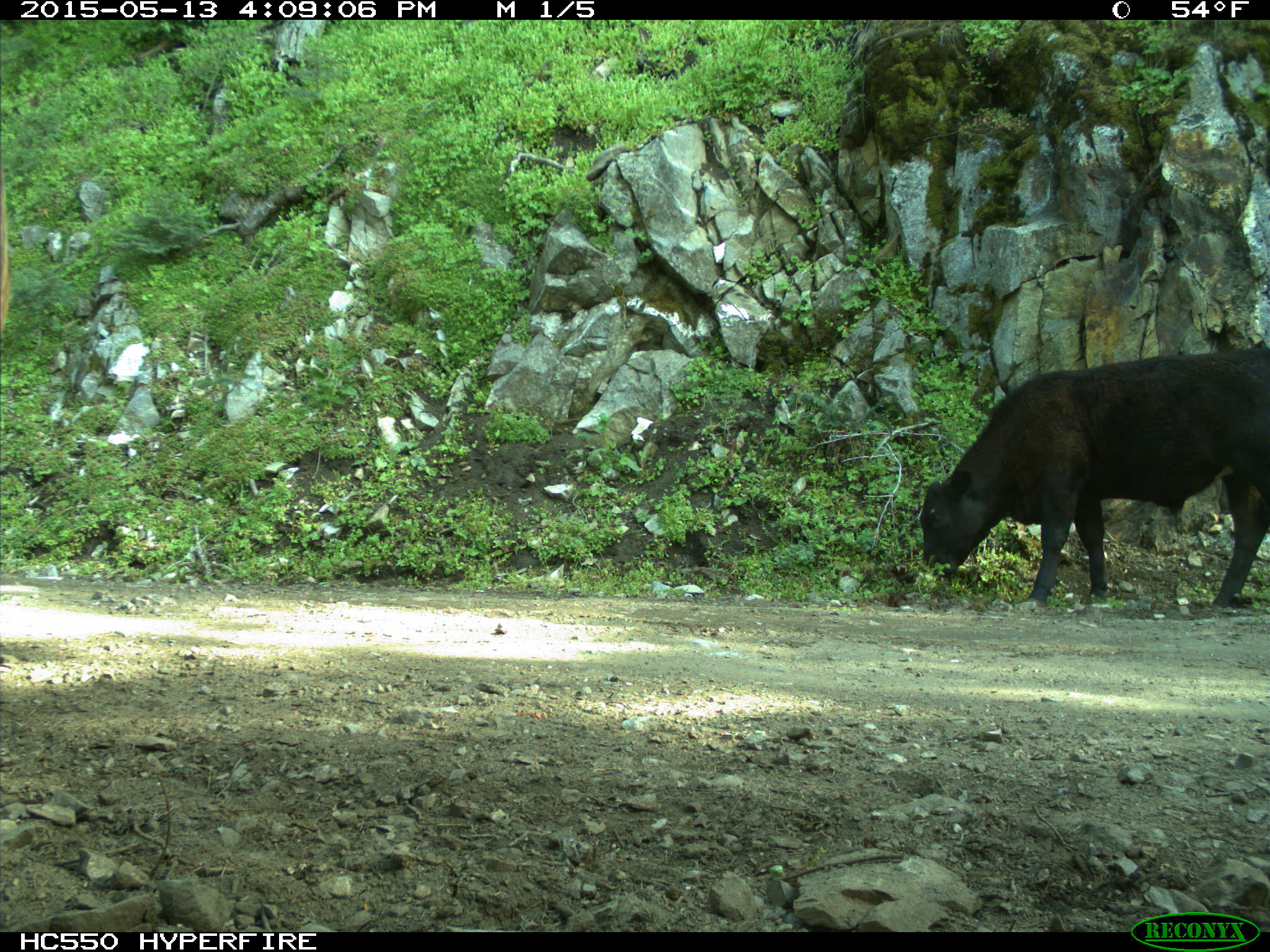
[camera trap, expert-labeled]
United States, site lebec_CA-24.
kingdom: Animalia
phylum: Chordata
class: Mammalia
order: Artiodactyla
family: Bovidae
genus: Bos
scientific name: Bos taurus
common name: domestic cow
Bos taurus (domestic cow).